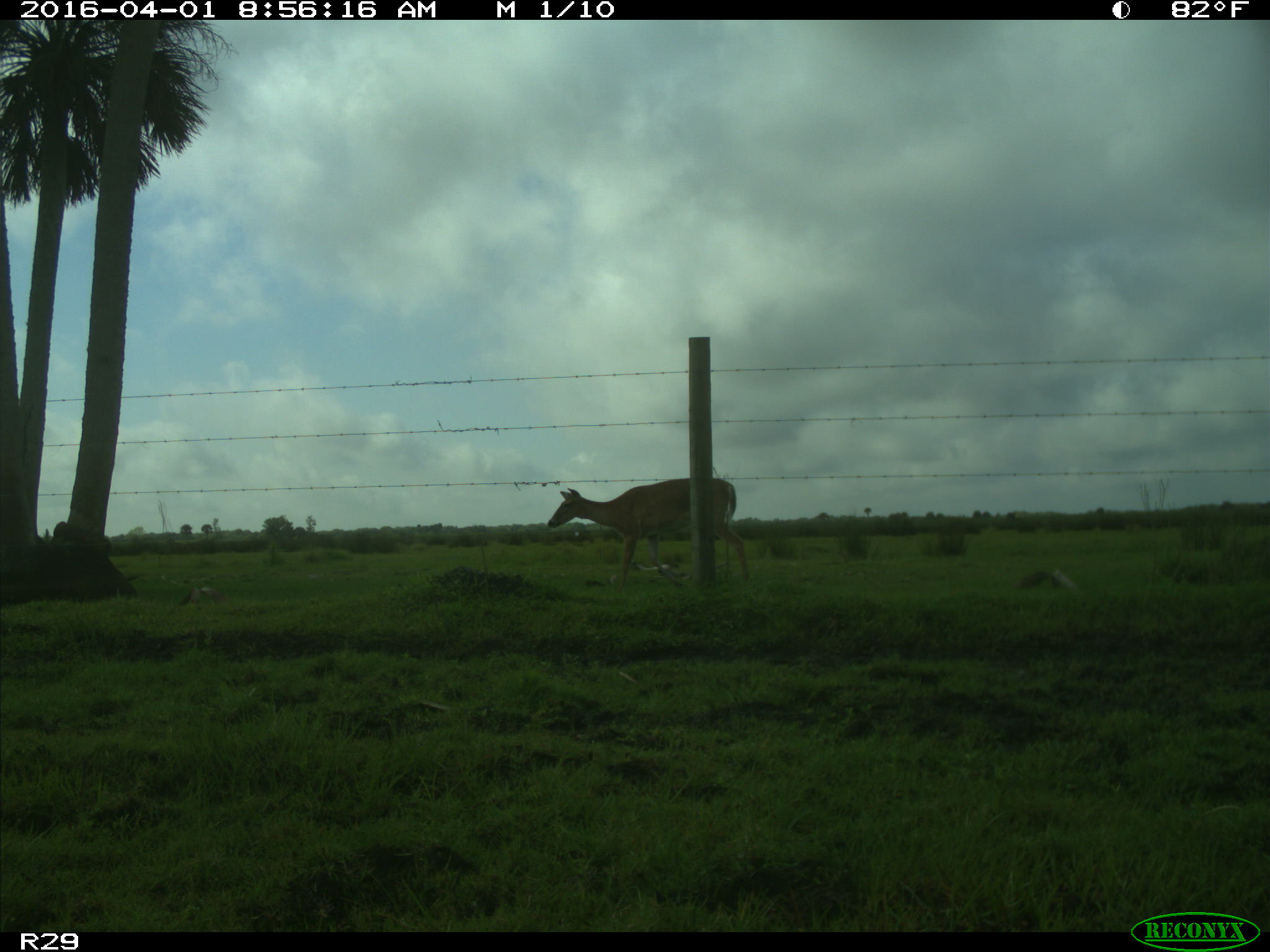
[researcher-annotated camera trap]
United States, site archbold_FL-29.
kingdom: Animalia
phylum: Chordata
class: Mammalia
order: Artiodactyla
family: Cervidae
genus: Odocoileus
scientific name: Odocoileus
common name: deer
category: unidentified deer